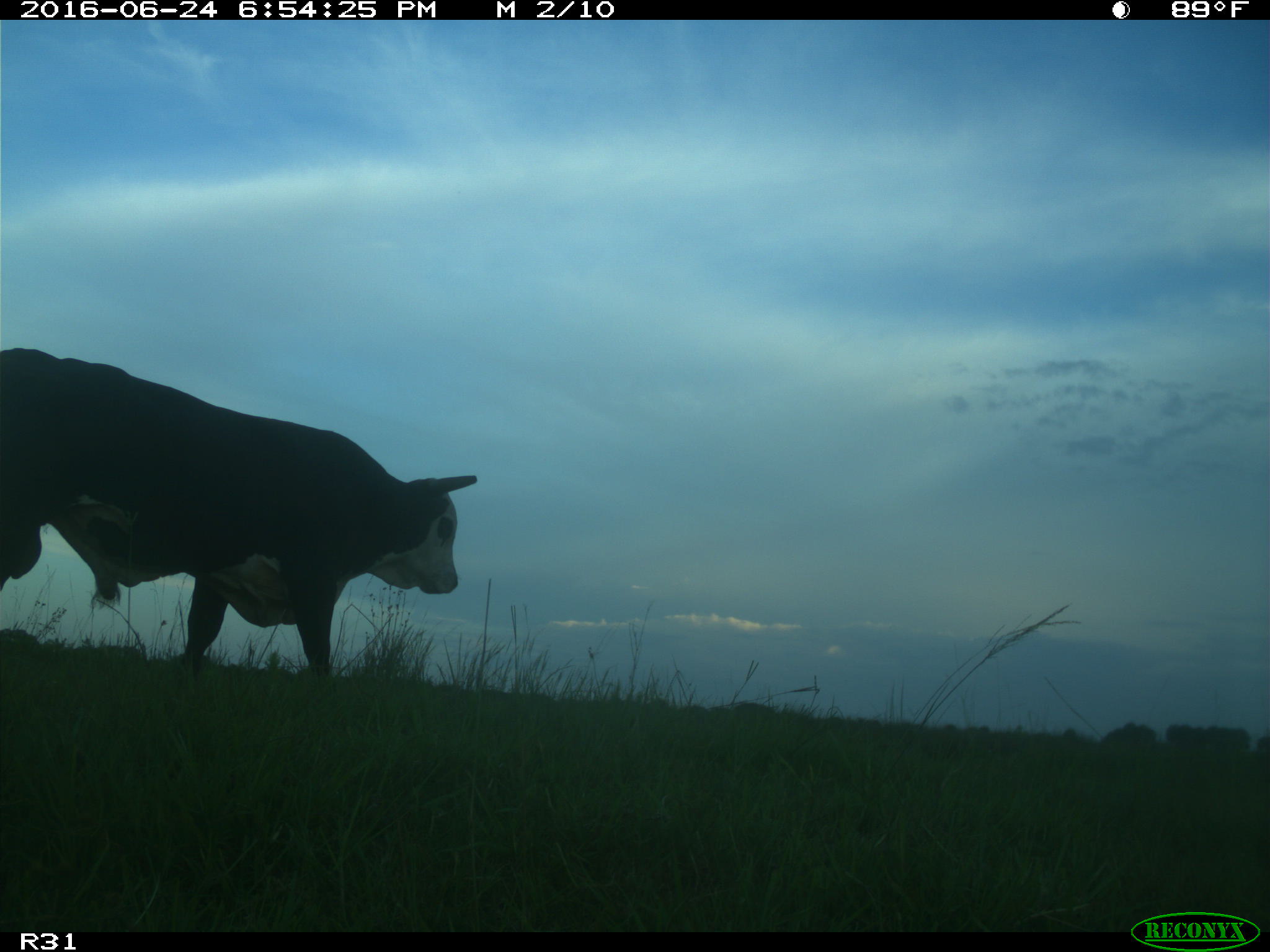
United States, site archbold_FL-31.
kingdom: Animalia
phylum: Chordata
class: Mammalia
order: Artiodactyla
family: Bovidae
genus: Bos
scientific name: Bos taurus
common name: domestic cow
Bos taurus (domestic cow).